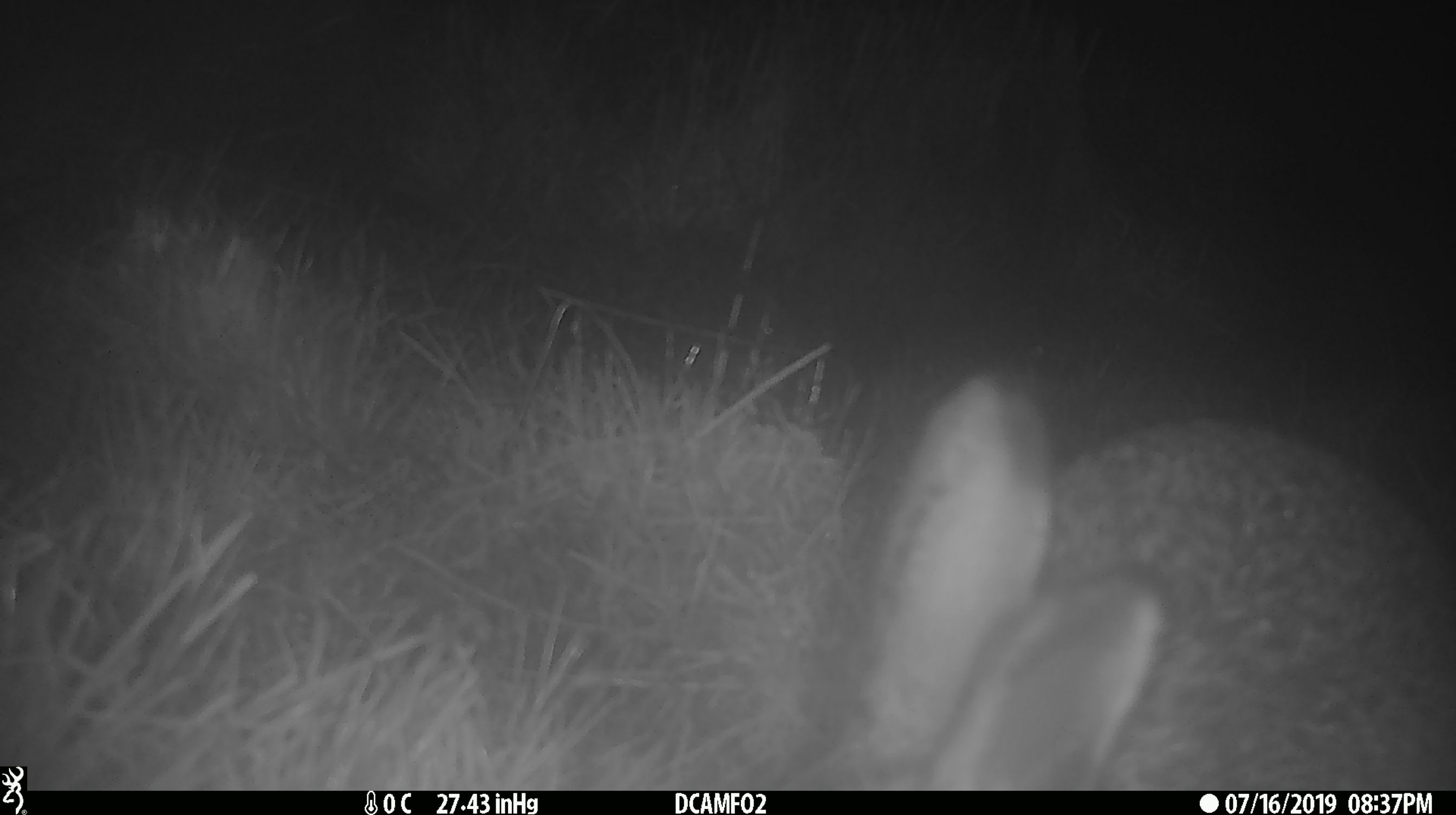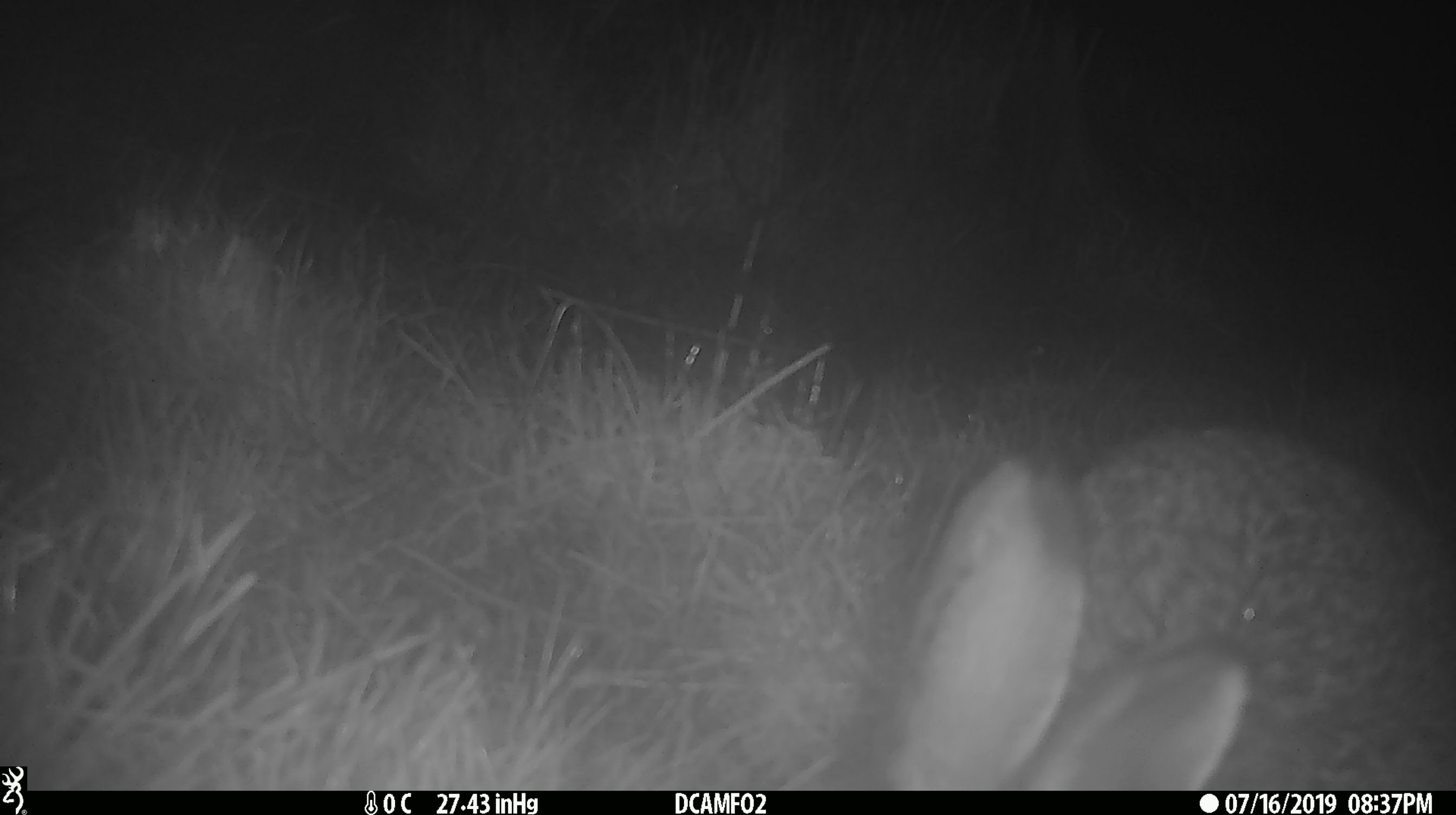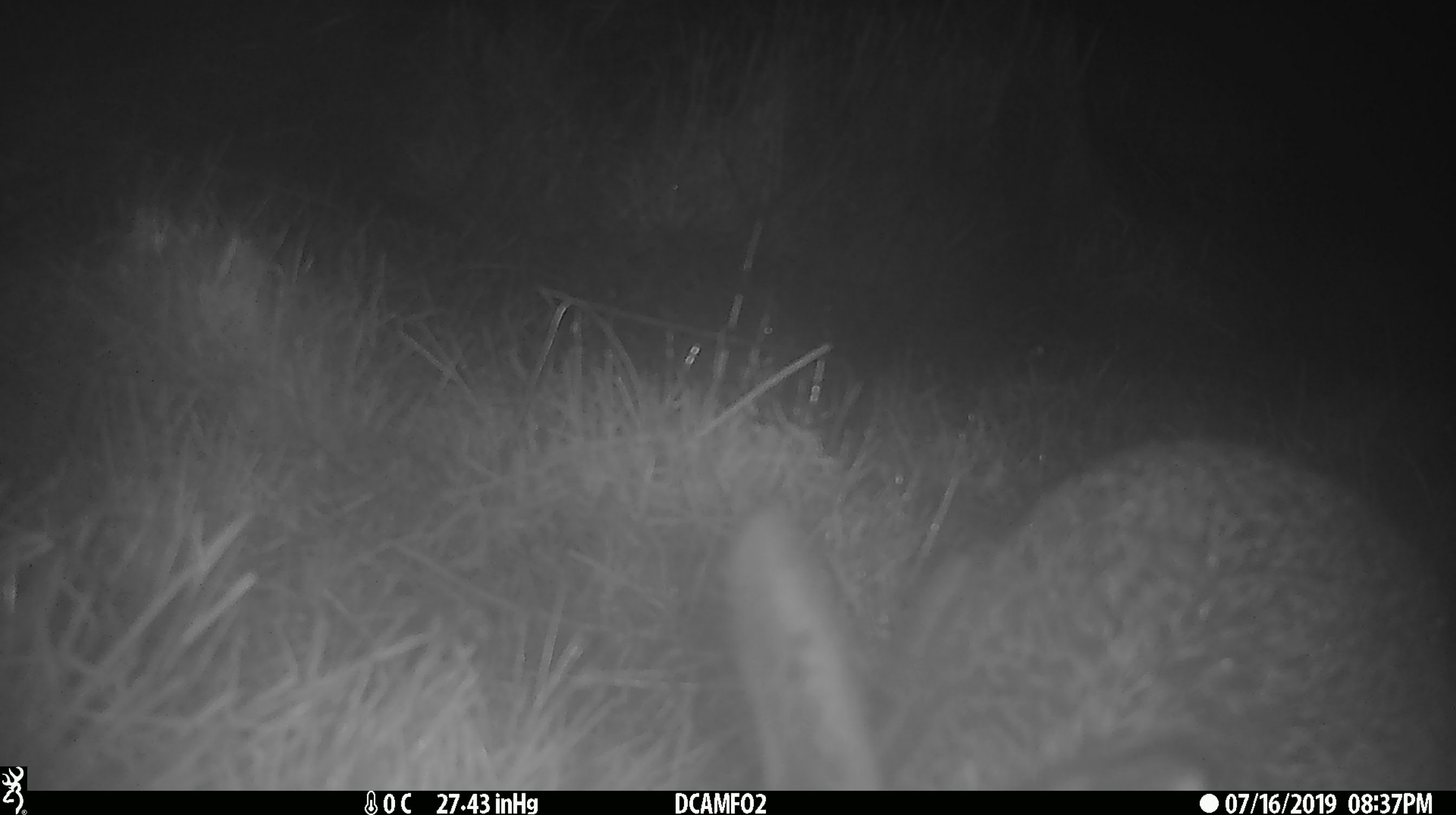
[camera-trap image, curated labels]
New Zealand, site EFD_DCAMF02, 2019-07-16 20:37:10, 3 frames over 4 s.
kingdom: Animalia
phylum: Chordata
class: Mammalia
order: Lagomorpha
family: Leporidae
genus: Lepus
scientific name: Lepus europaeus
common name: brown hare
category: hare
Hare (brown hare) (Lepus europaeus).